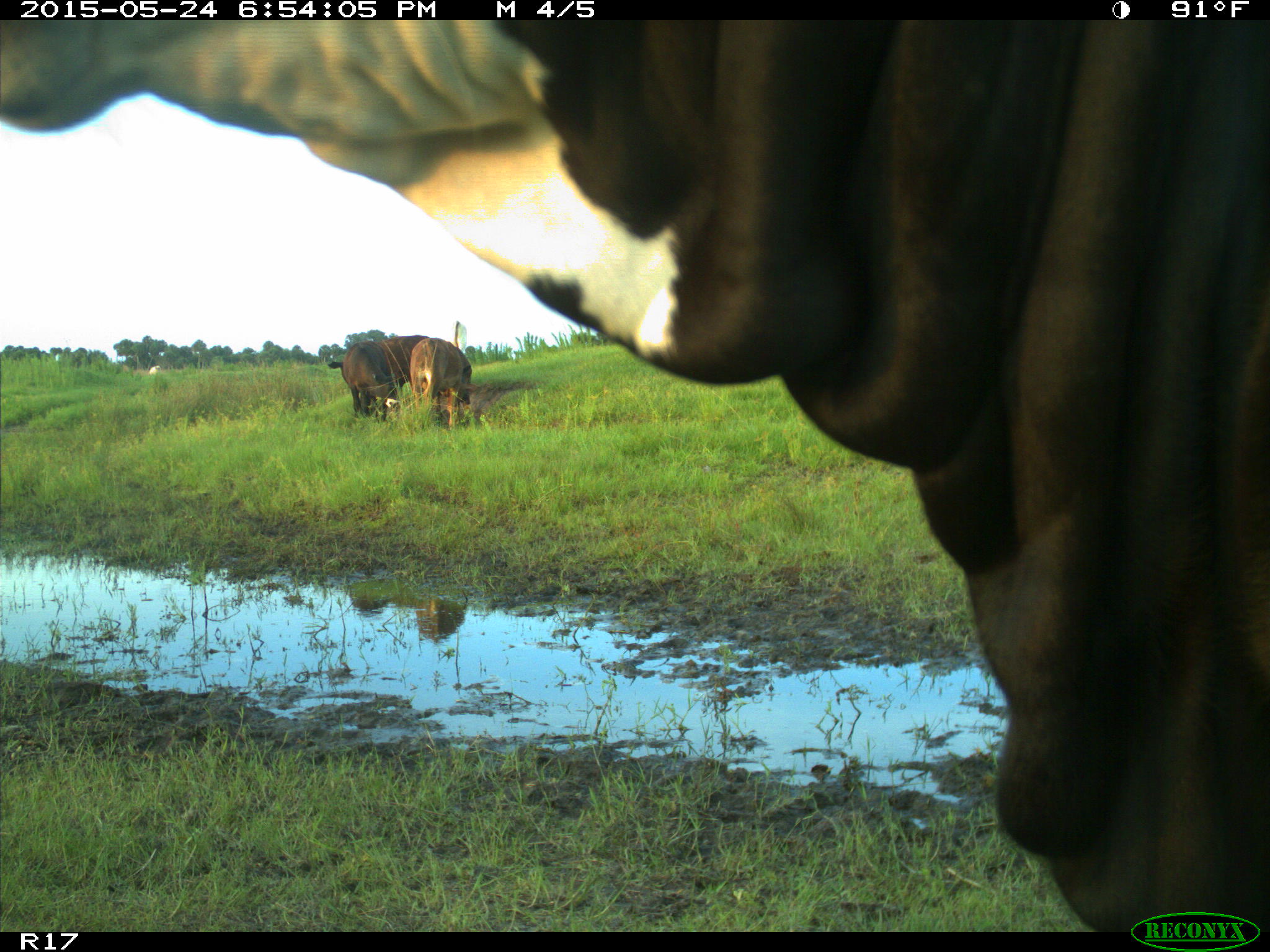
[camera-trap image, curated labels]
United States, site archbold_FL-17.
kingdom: Animalia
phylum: Chordata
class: Mammalia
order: Artiodactyla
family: Bovidae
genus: Bos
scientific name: Bos taurus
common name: domestic cow